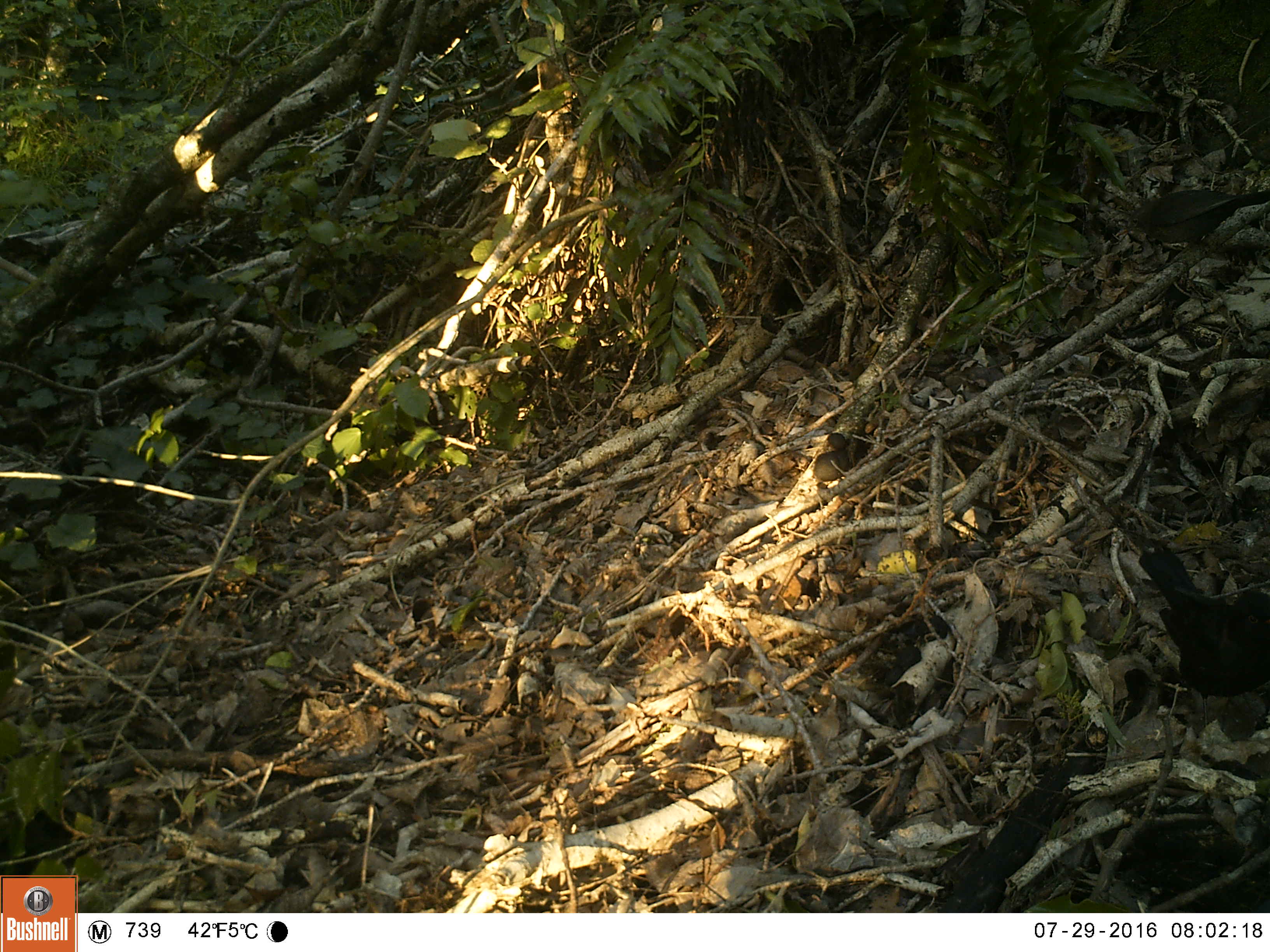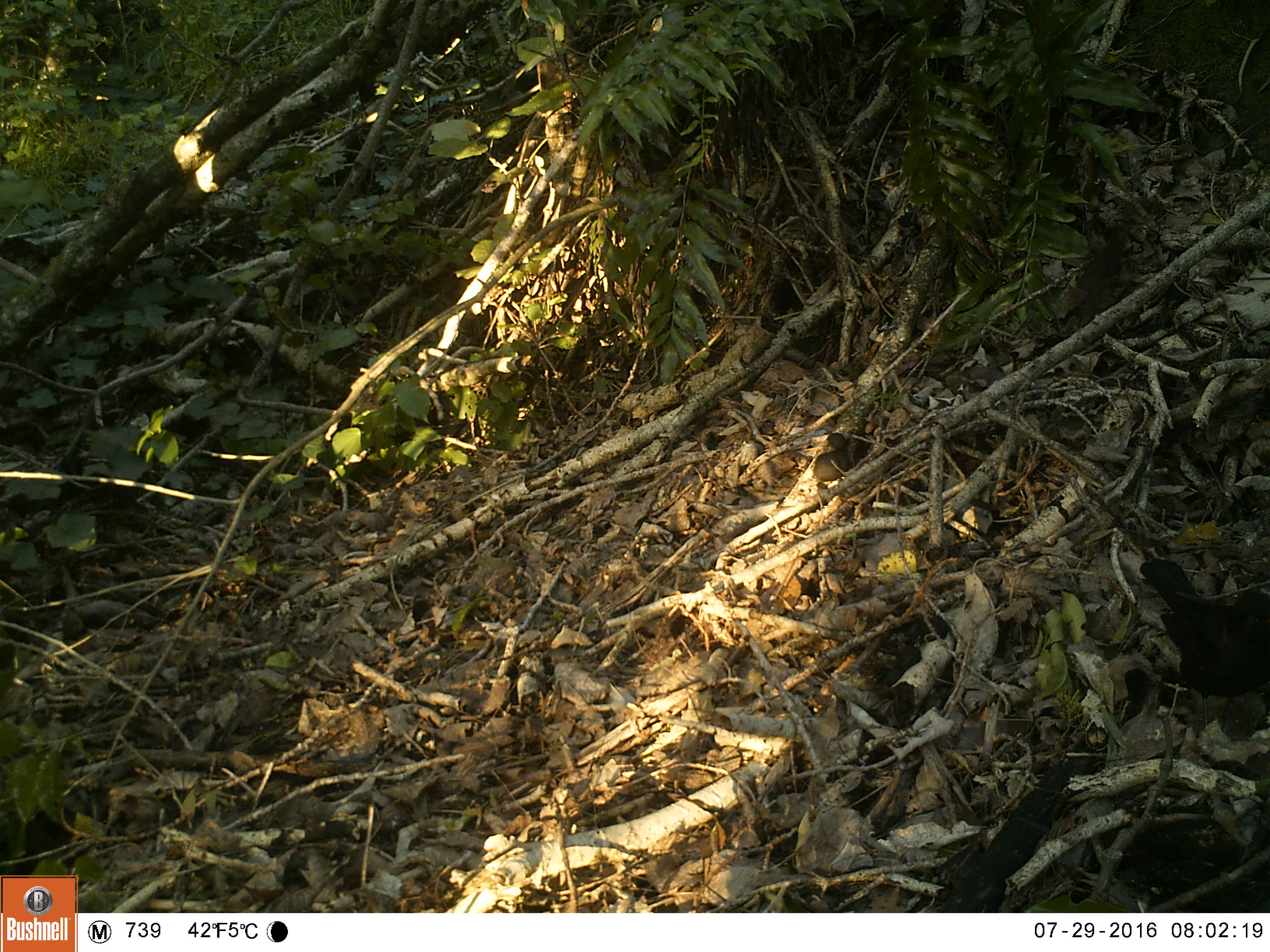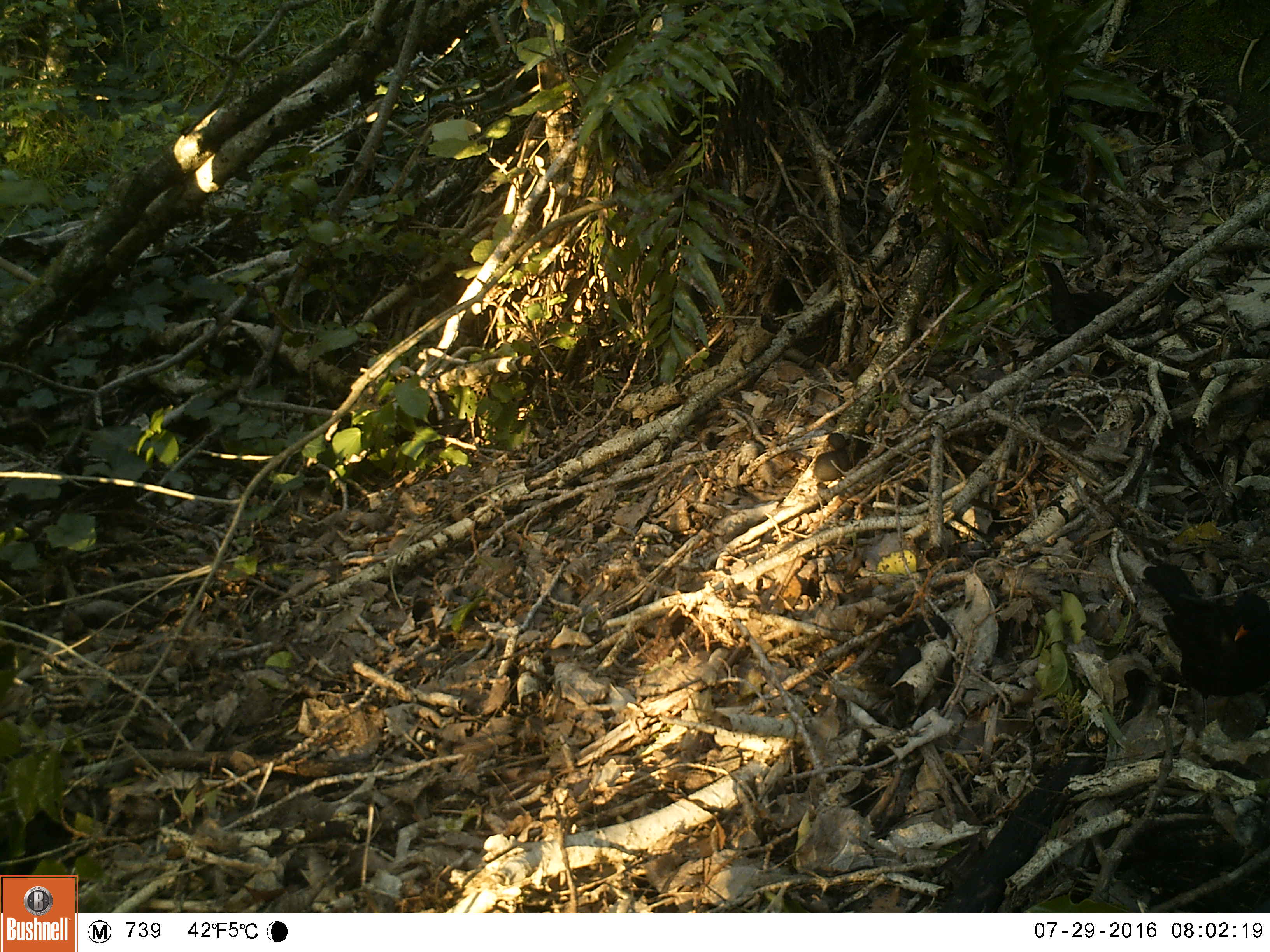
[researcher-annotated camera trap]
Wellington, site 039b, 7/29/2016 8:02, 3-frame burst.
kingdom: Animalia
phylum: Chordata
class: Aves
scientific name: Aves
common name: bird